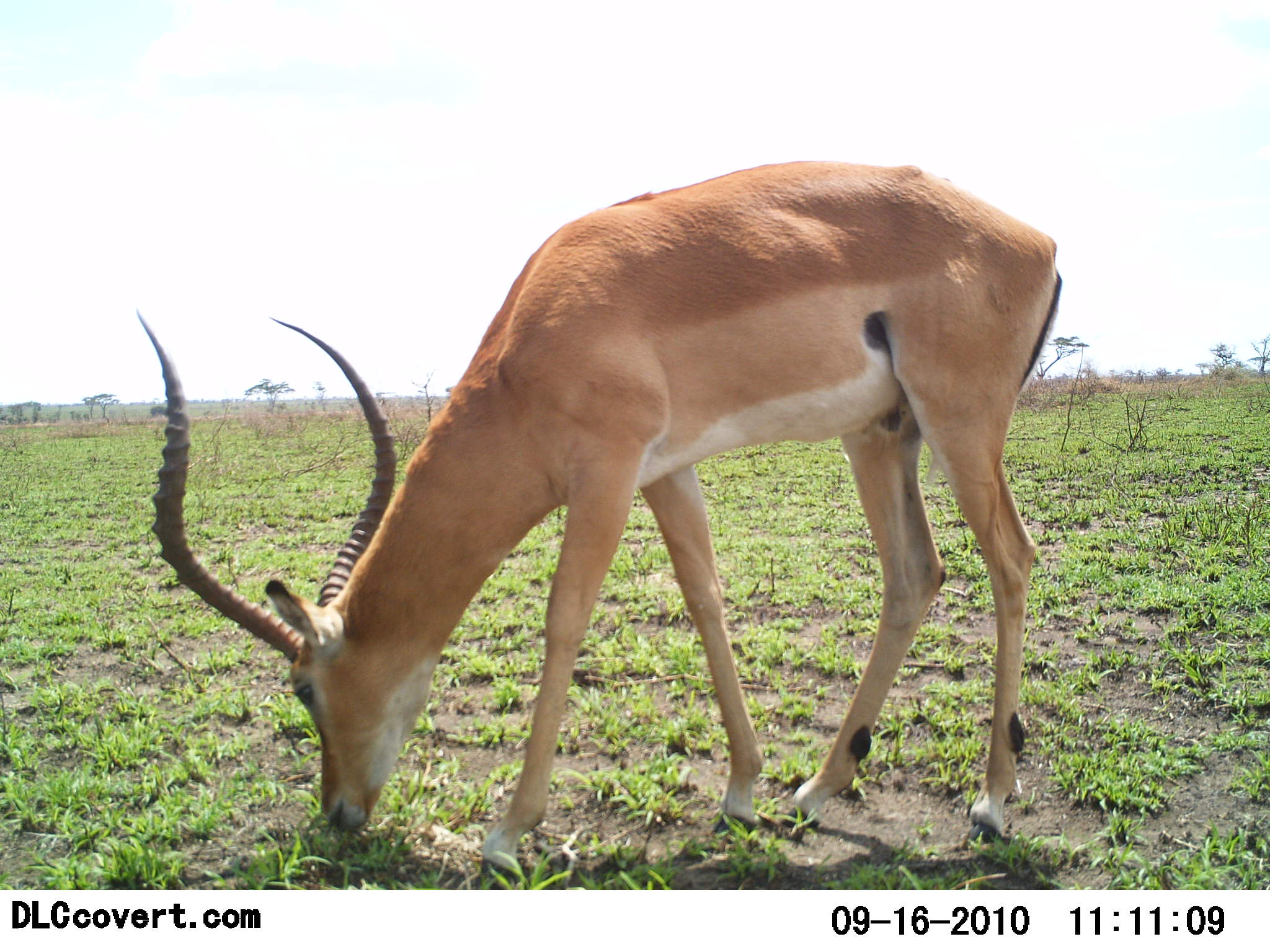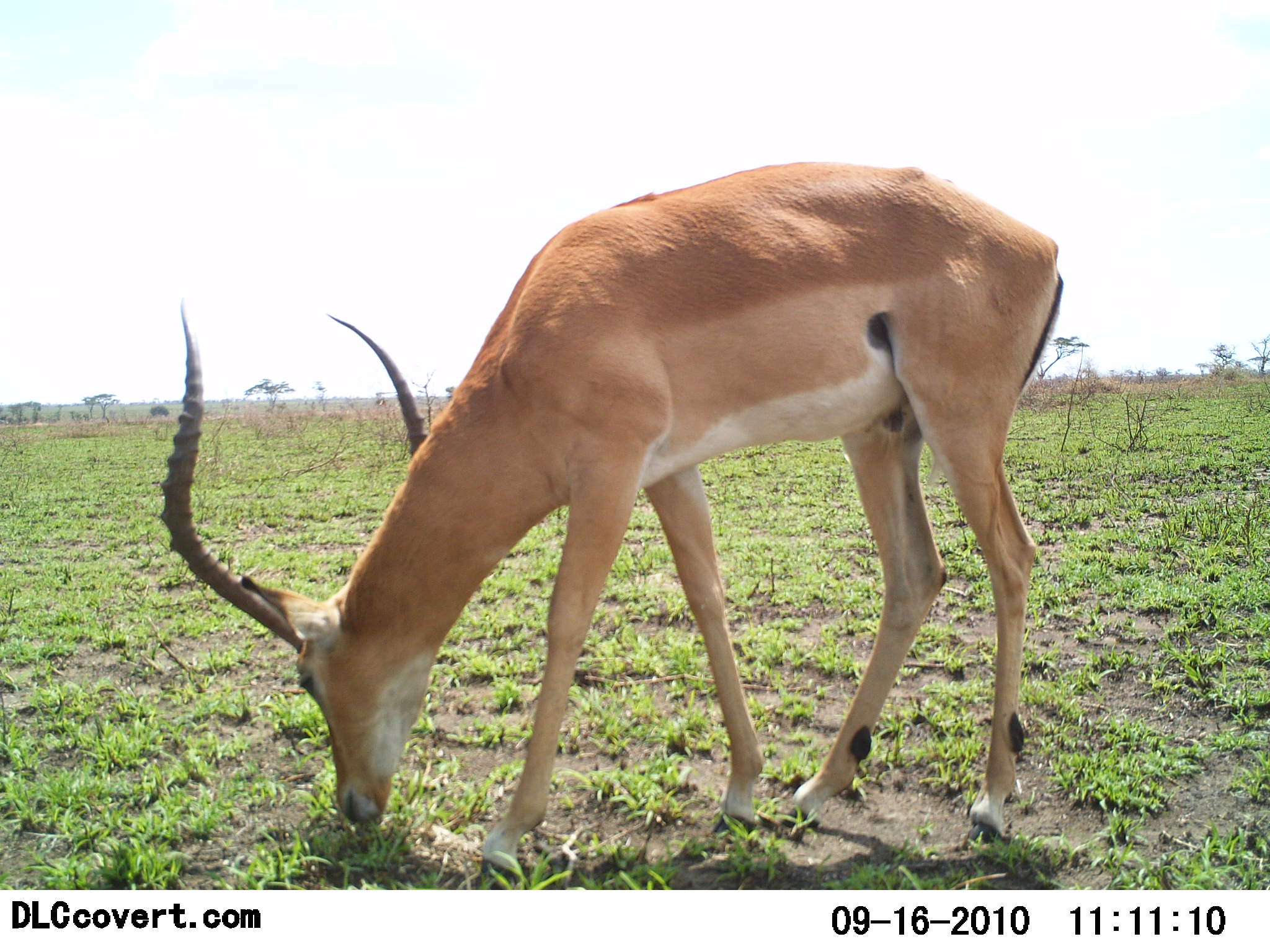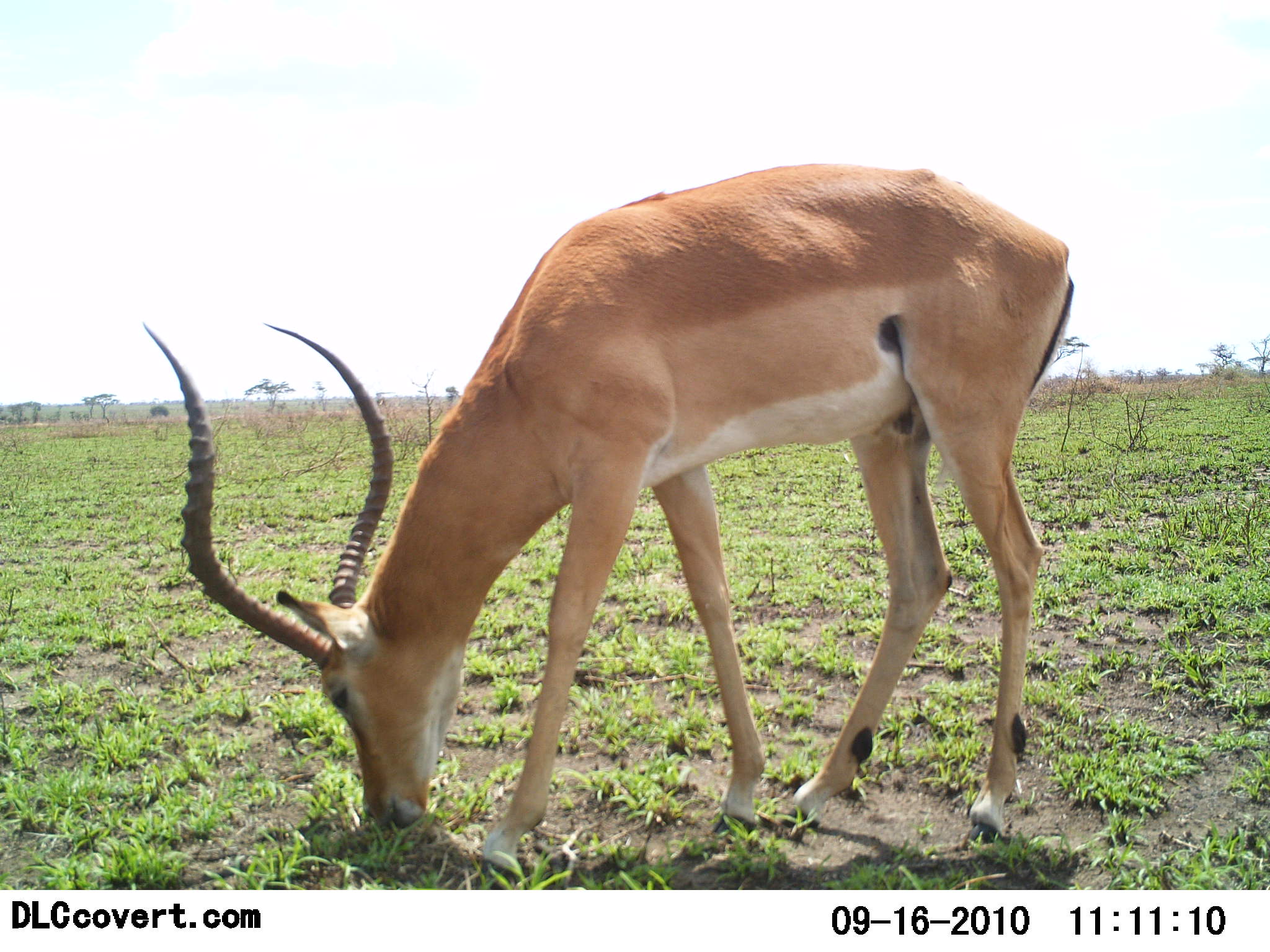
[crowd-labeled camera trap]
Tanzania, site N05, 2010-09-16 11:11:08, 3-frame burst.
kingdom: Animalia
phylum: Chordata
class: Mammalia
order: Artiodactyla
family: Bovidae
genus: Aepyceros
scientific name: Aepyceros melampus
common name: impala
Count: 1.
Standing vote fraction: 28%.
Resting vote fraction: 0%.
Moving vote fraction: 0%.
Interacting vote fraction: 0%.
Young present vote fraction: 0%.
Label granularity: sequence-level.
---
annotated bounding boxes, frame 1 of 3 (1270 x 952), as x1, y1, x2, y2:
animal: 135, 159, 1065, 878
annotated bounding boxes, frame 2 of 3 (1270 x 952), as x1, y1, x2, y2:
animal: 159, 159, 1065, 878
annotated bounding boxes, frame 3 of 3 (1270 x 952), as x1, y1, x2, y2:
animal: 140, 162, 1075, 878